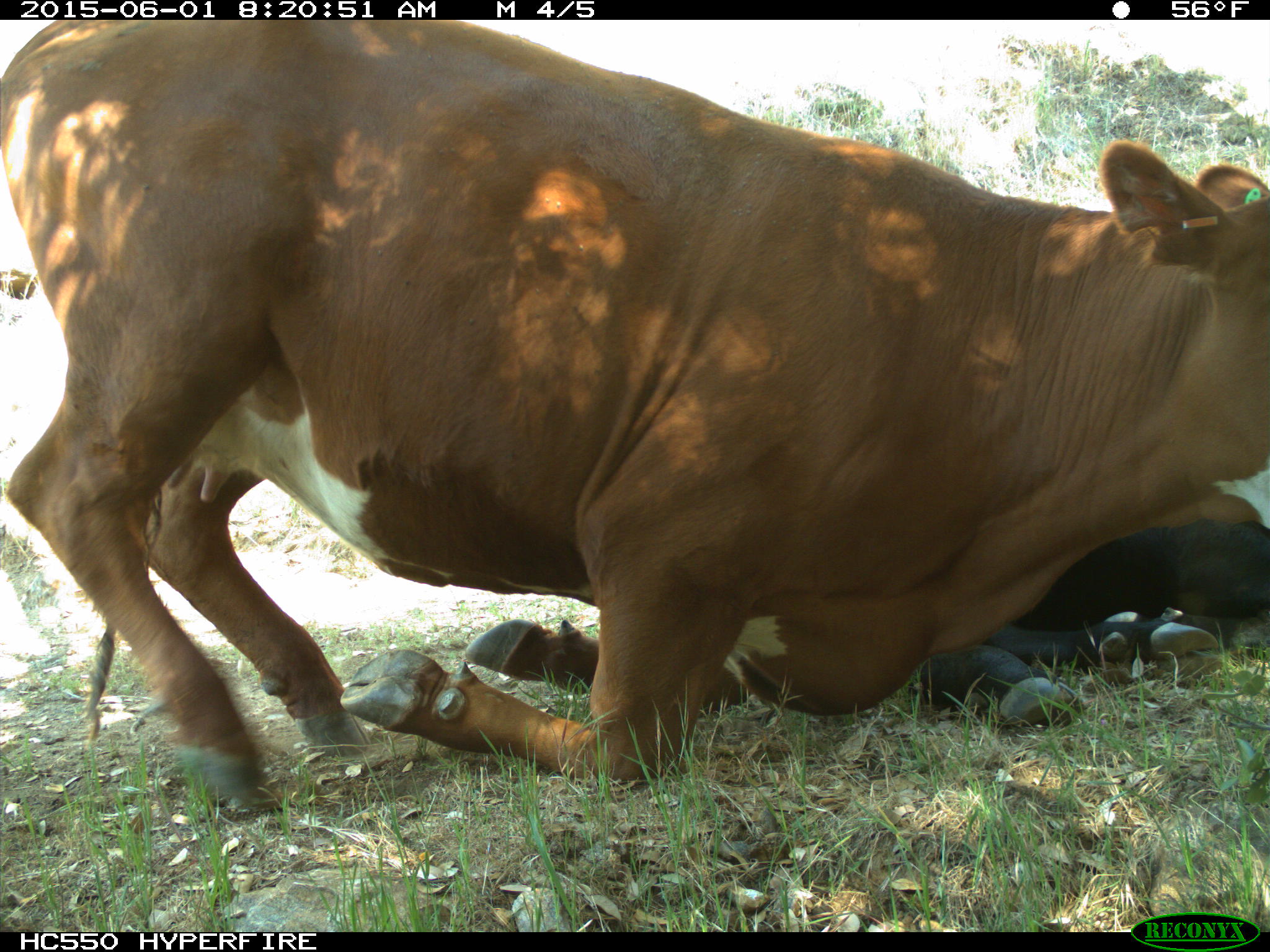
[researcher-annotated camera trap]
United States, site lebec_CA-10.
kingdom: Animalia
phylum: Chordata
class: Mammalia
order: Artiodactyla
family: Bovidae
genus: Bos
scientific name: Bos taurus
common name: domestic cow